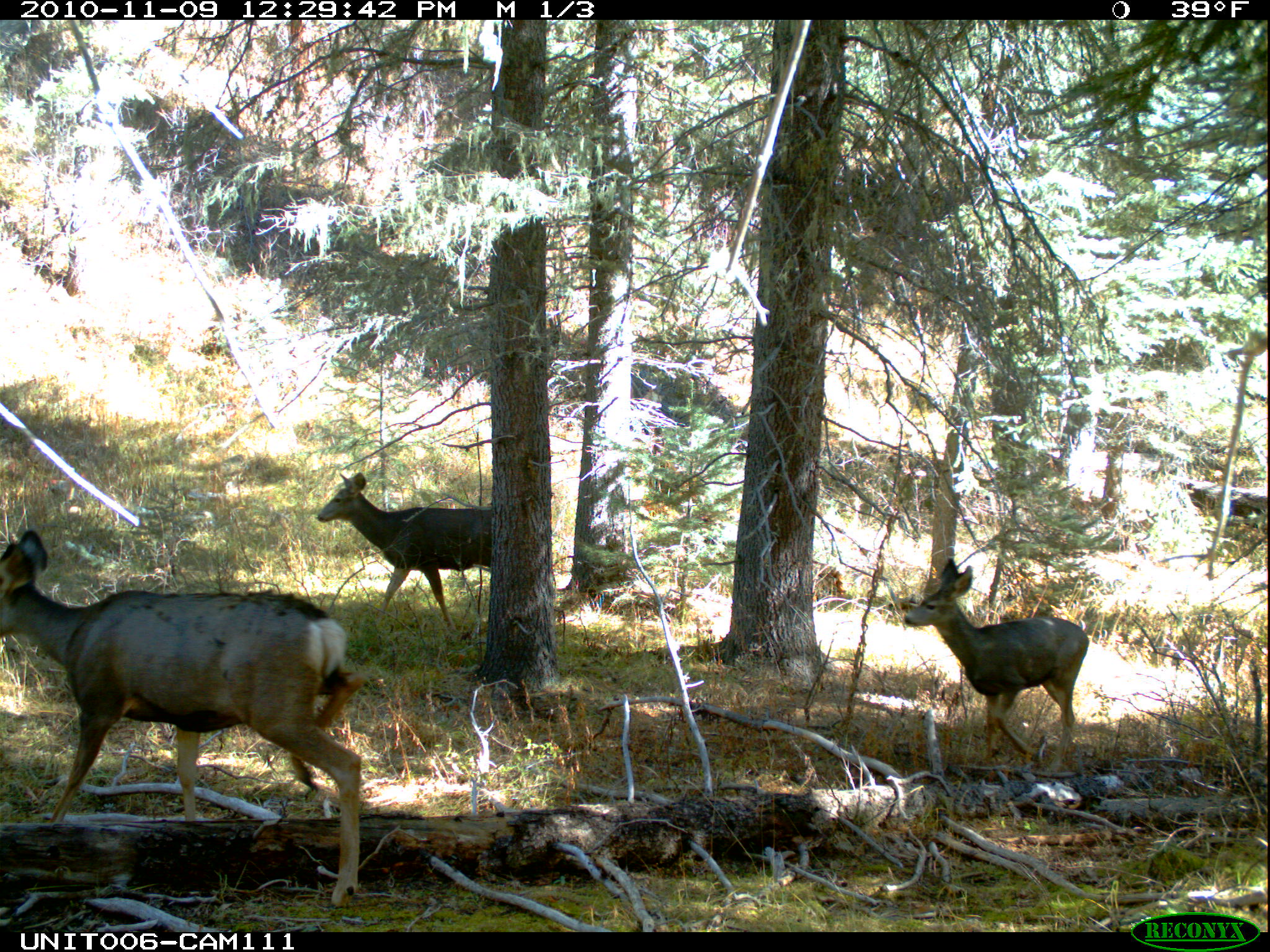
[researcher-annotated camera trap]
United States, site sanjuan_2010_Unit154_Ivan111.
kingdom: Animalia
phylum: Chordata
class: Mammalia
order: Artiodactyla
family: Cervidae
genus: Odocoileus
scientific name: Odocoileus hemionus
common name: mule deer